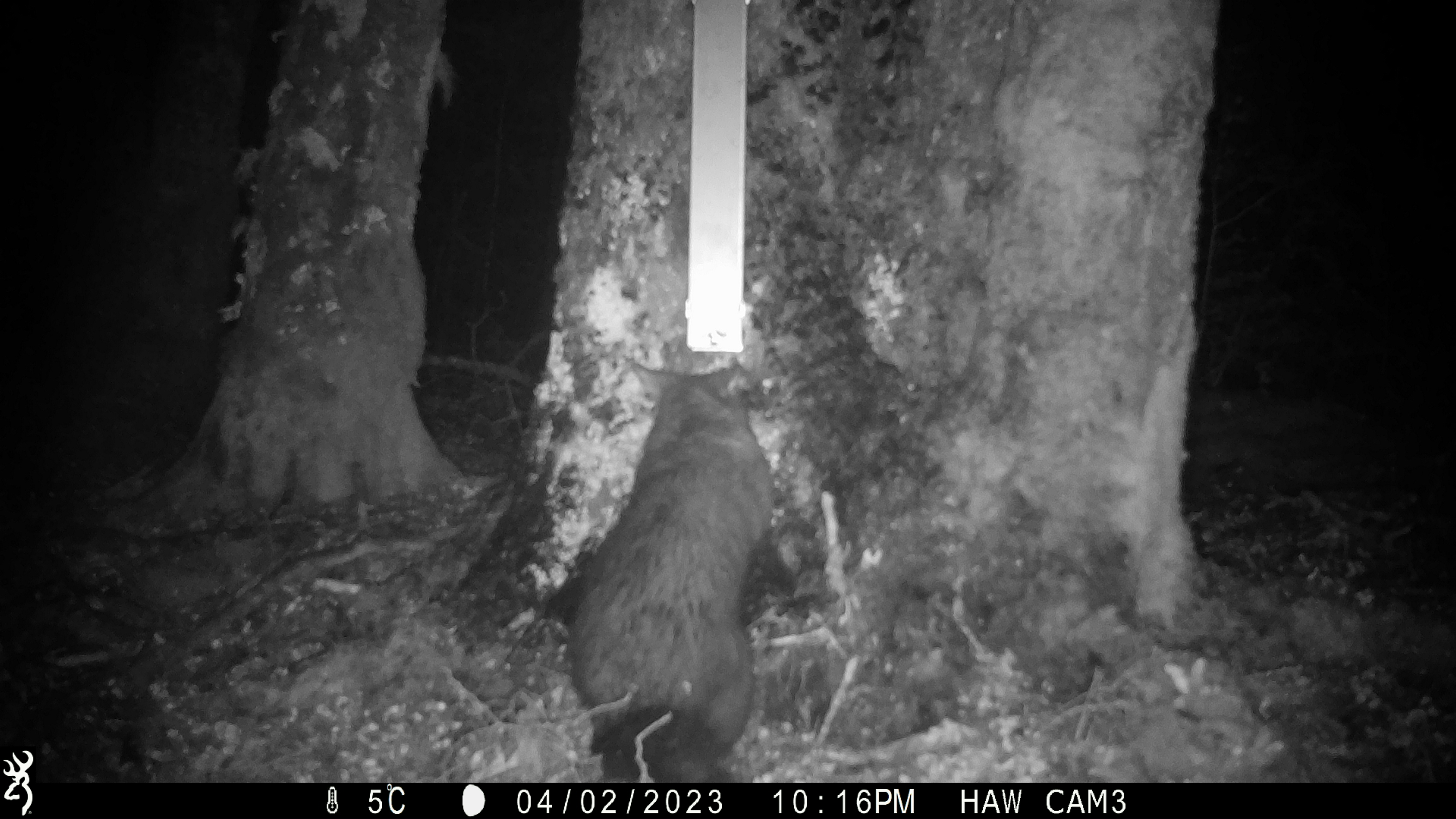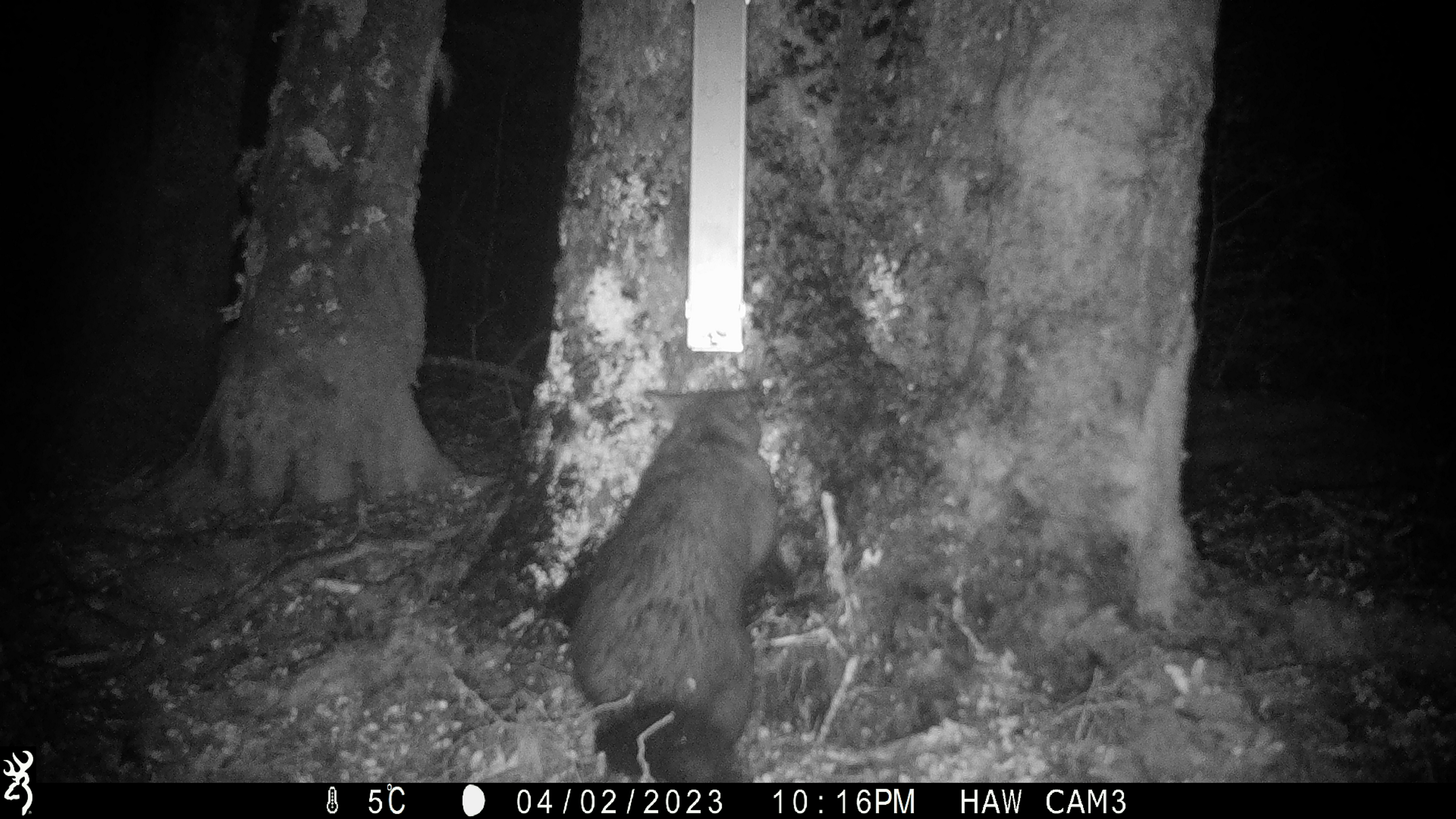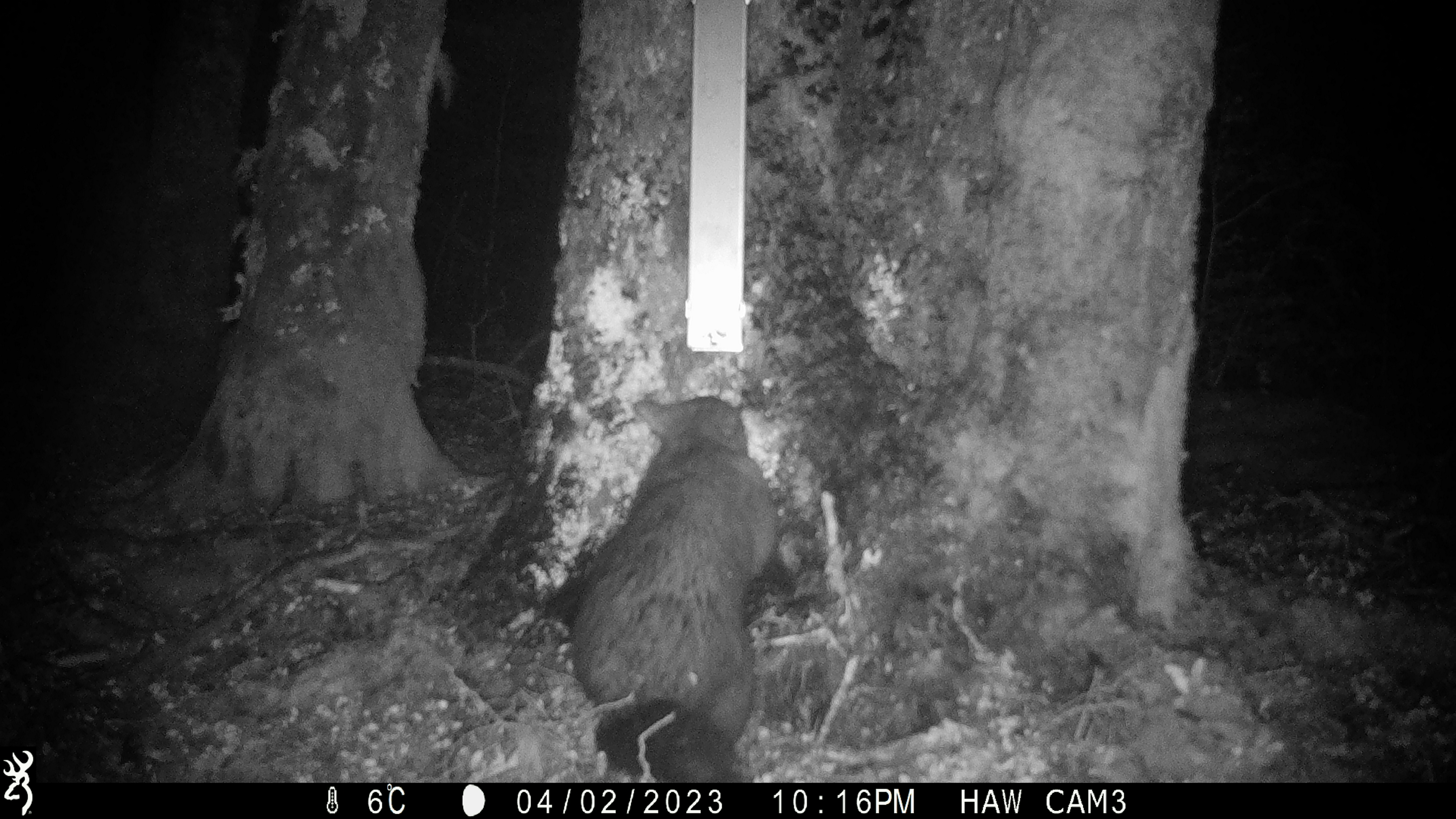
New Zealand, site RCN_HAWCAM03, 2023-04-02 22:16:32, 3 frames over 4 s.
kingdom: Animalia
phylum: Chordata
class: Mammalia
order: Diprotodontia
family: Phalangeridae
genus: Trichosurus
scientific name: Trichosurus vulpecula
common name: common brushtail possum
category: possum